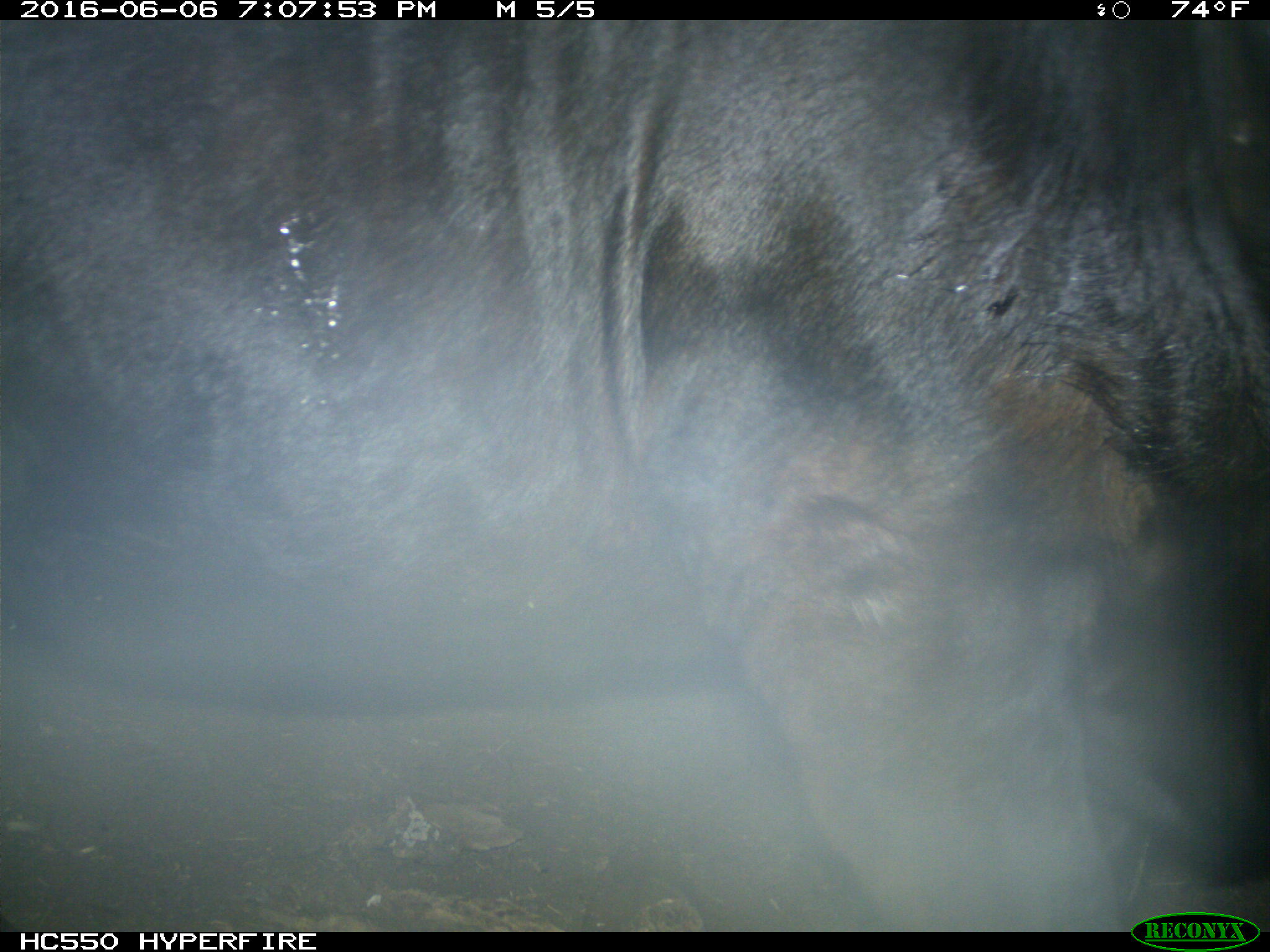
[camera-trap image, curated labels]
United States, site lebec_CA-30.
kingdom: Animalia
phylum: Chordata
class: Mammalia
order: Artiodactyla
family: Bovidae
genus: Bos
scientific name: Bos taurus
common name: domestic cow